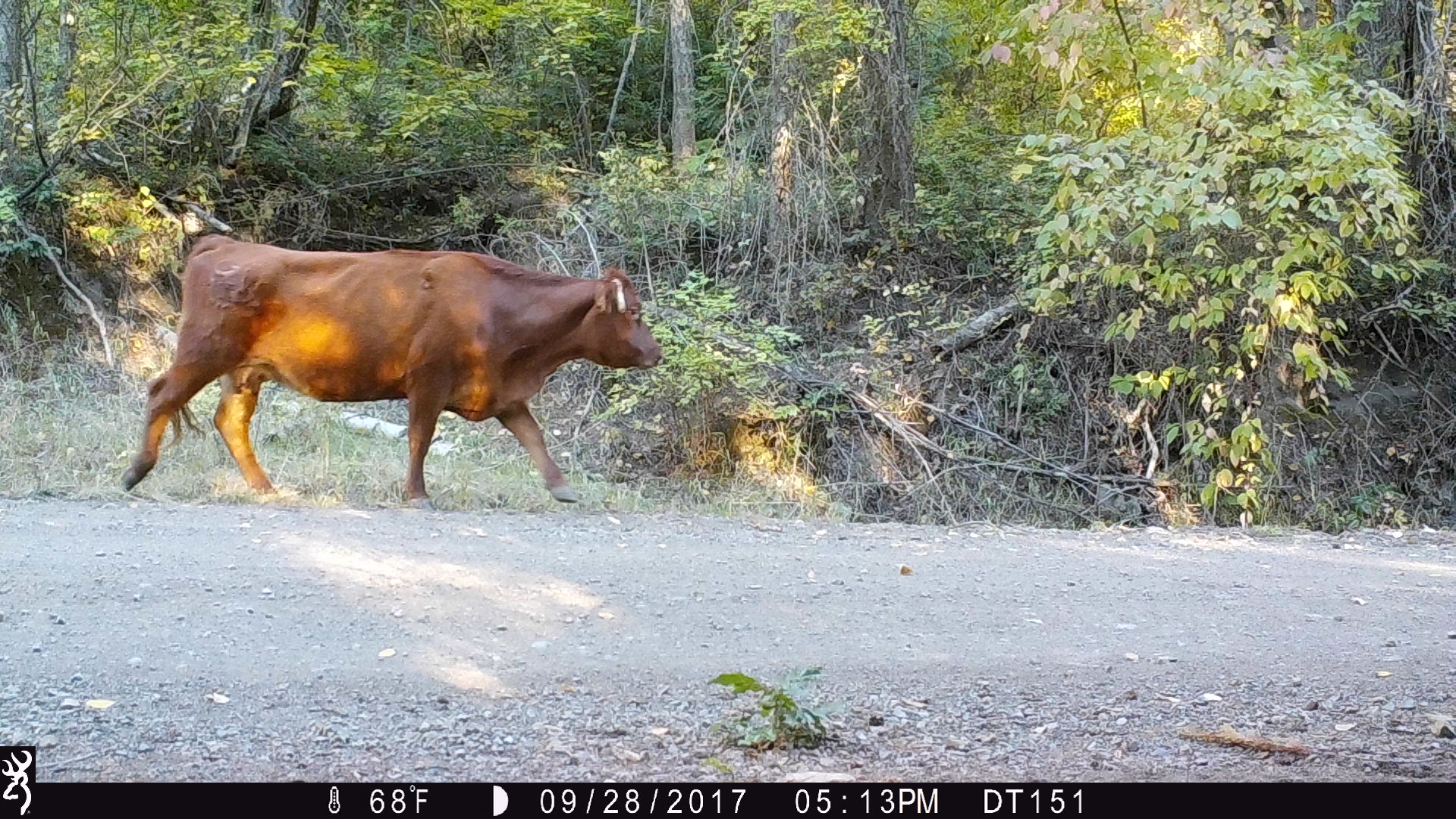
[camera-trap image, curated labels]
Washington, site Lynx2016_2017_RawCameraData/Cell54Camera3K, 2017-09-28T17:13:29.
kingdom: Animalia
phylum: Chordata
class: Mammalia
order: Artiodactyla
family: Bovidae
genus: Bos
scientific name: Bos taurus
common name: domestic cattle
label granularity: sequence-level